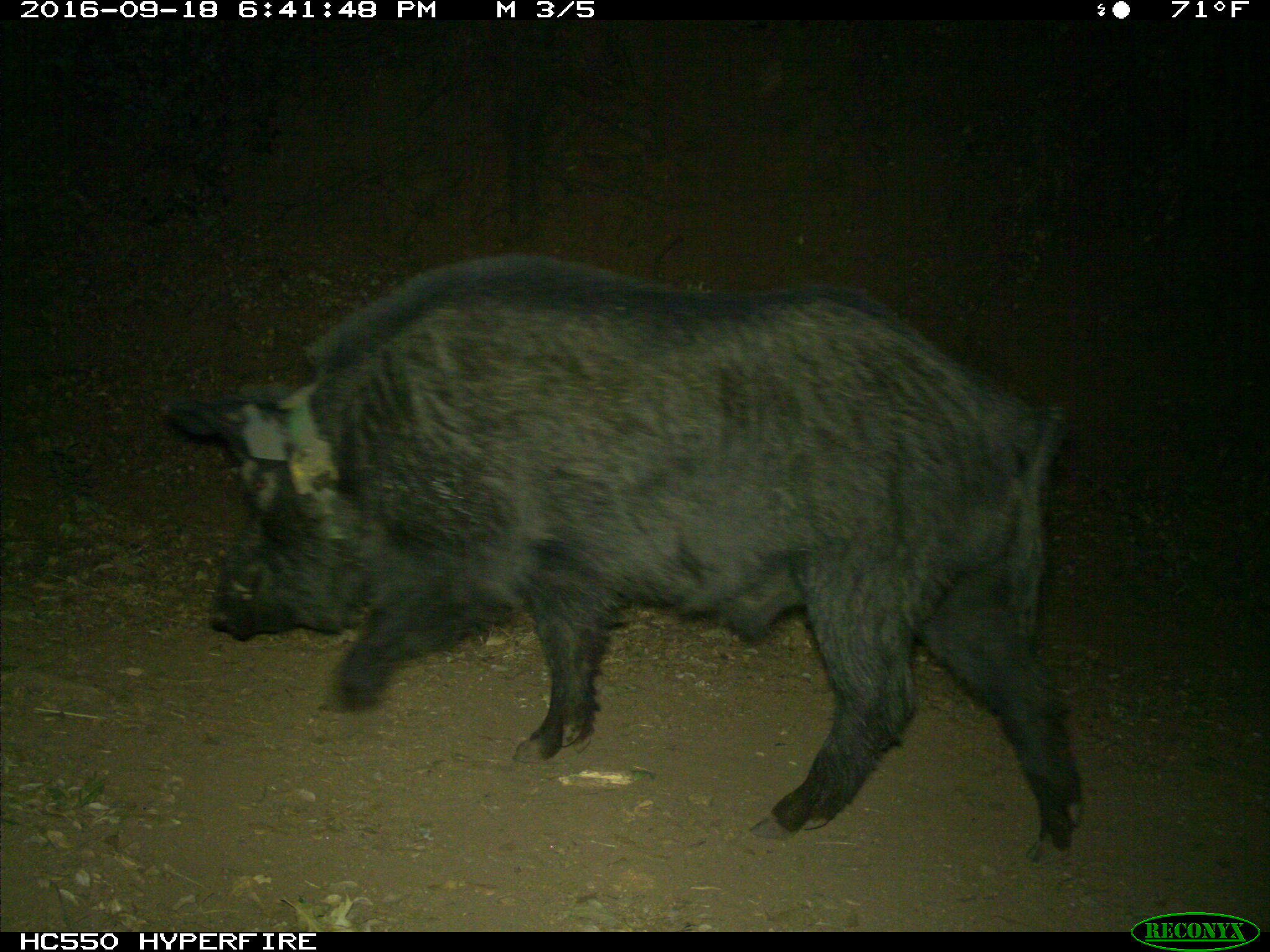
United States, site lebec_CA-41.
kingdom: Animalia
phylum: Chordata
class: Mammalia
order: Artiodactyla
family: Suidae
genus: Sus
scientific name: Sus scrofa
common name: wild boar